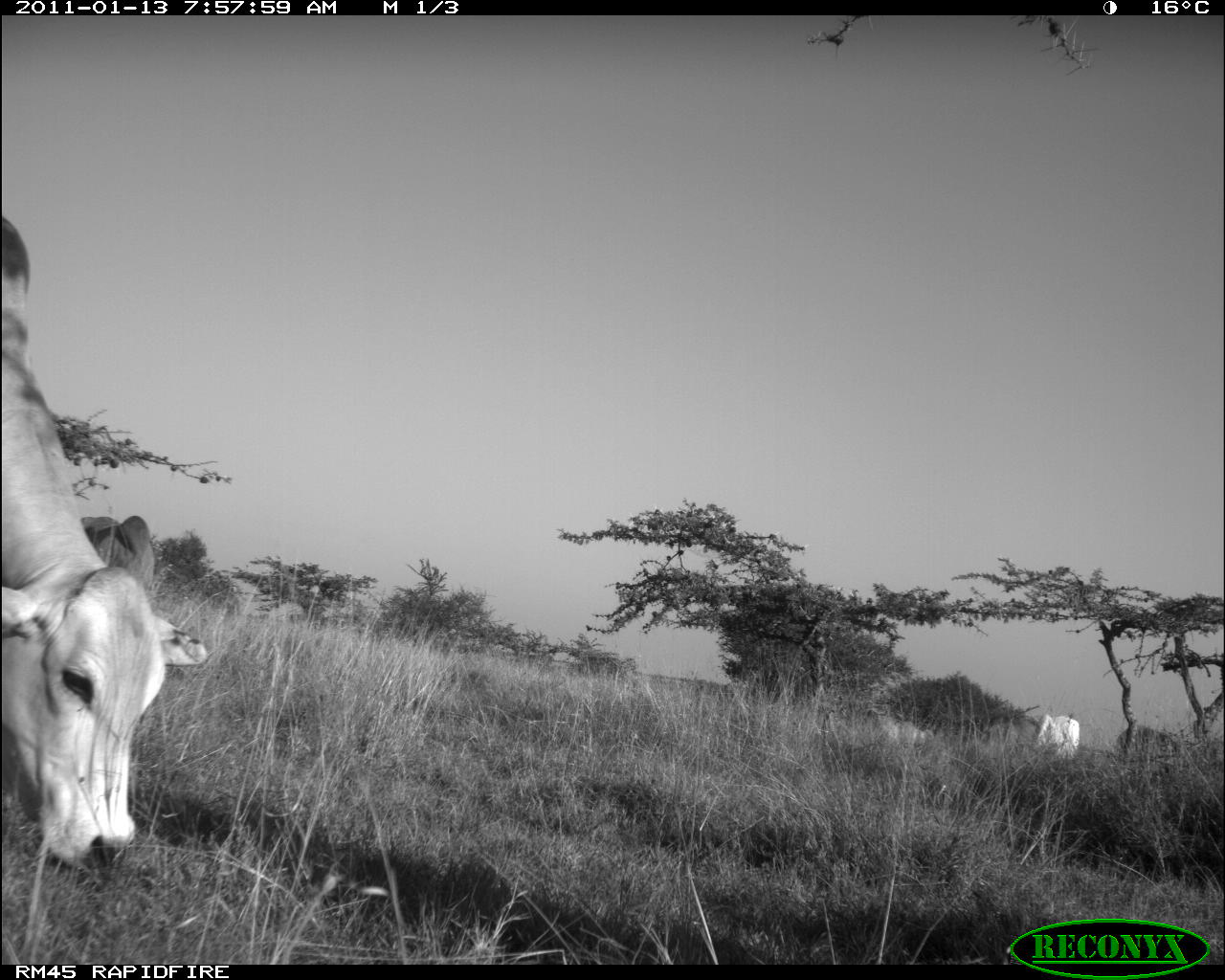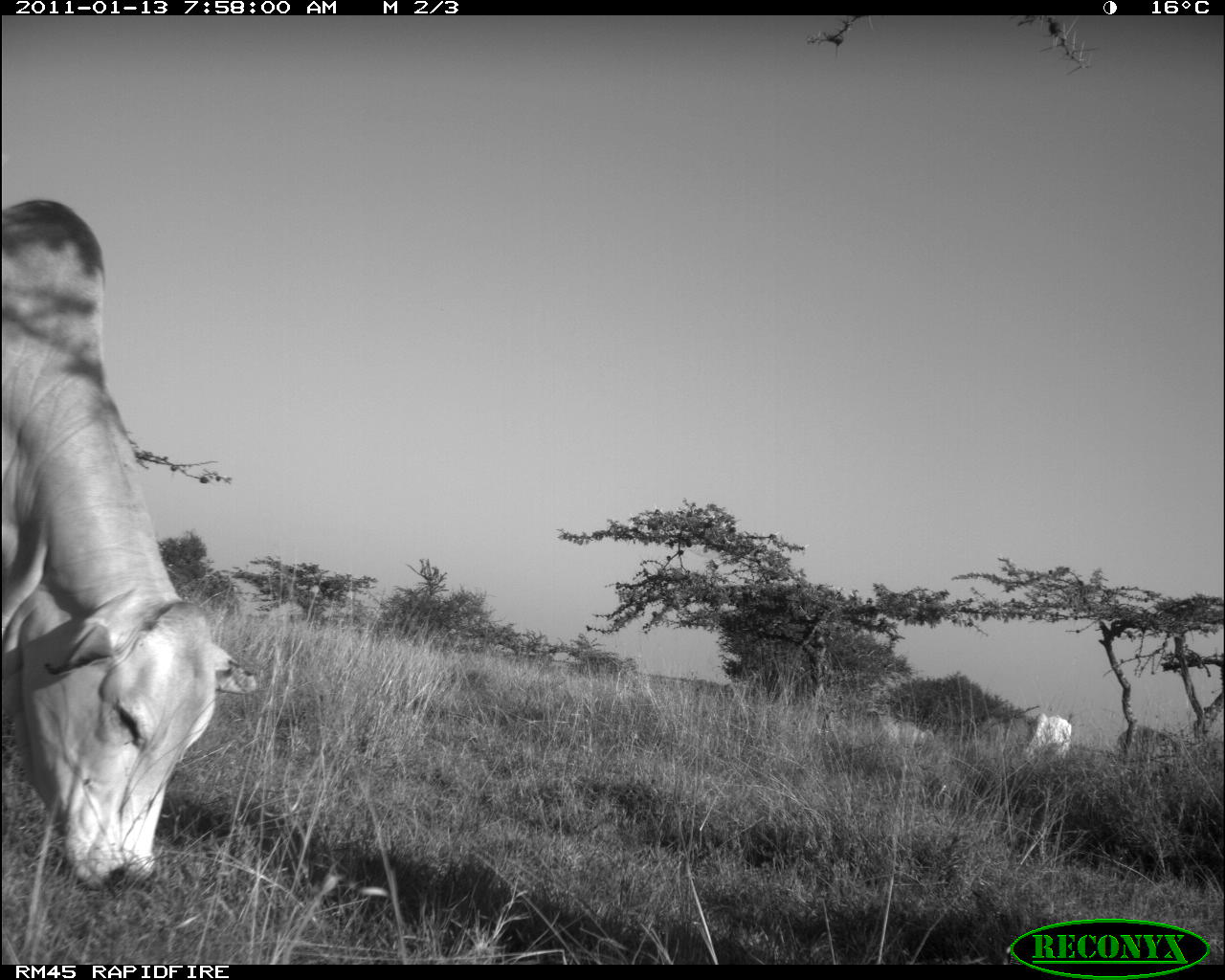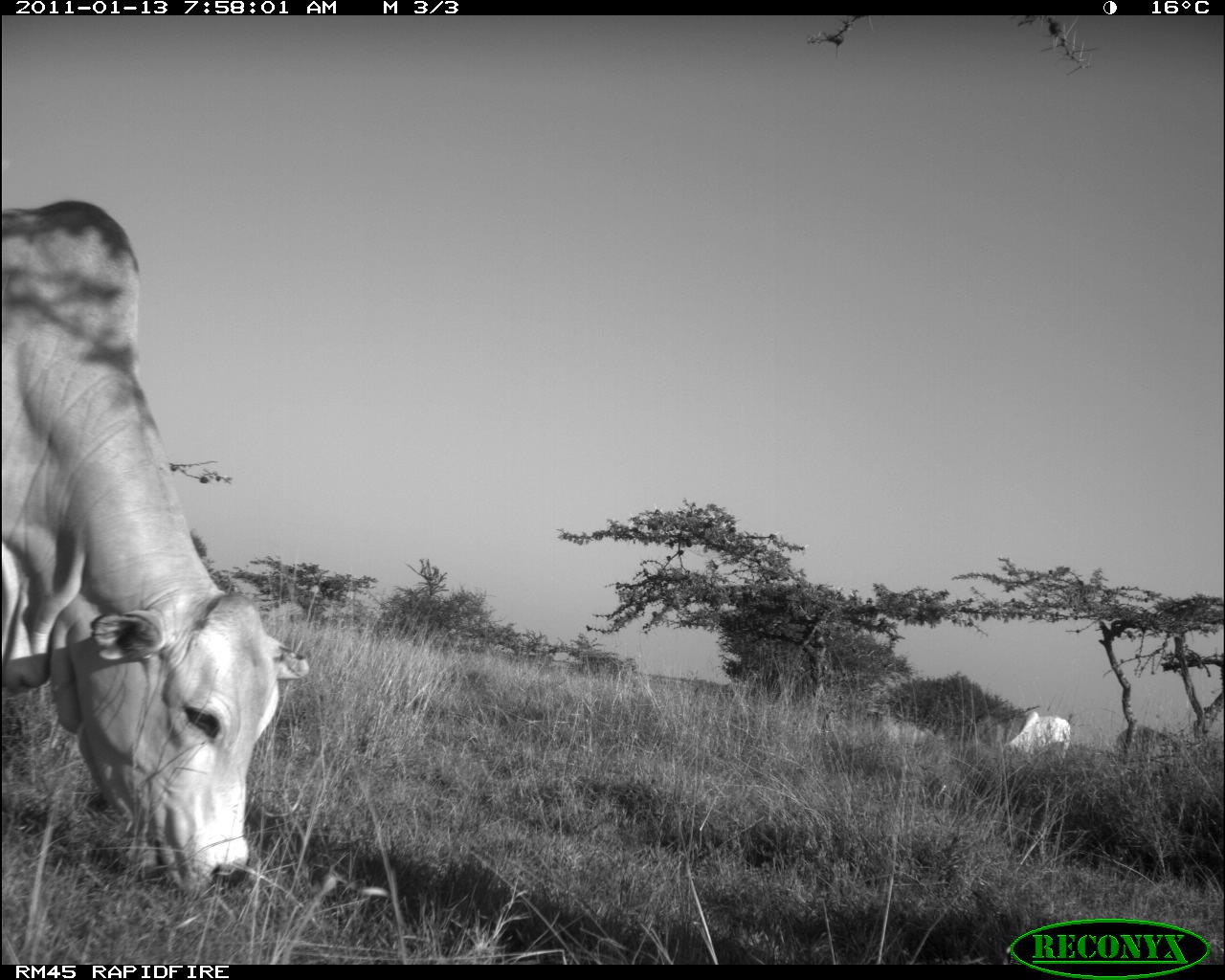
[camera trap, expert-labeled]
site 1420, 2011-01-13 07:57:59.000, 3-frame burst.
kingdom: Animalia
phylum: Chordata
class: Mammalia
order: Artiodactyla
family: Bovidae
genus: Bos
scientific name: Bos taurus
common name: domestic cattle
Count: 4.